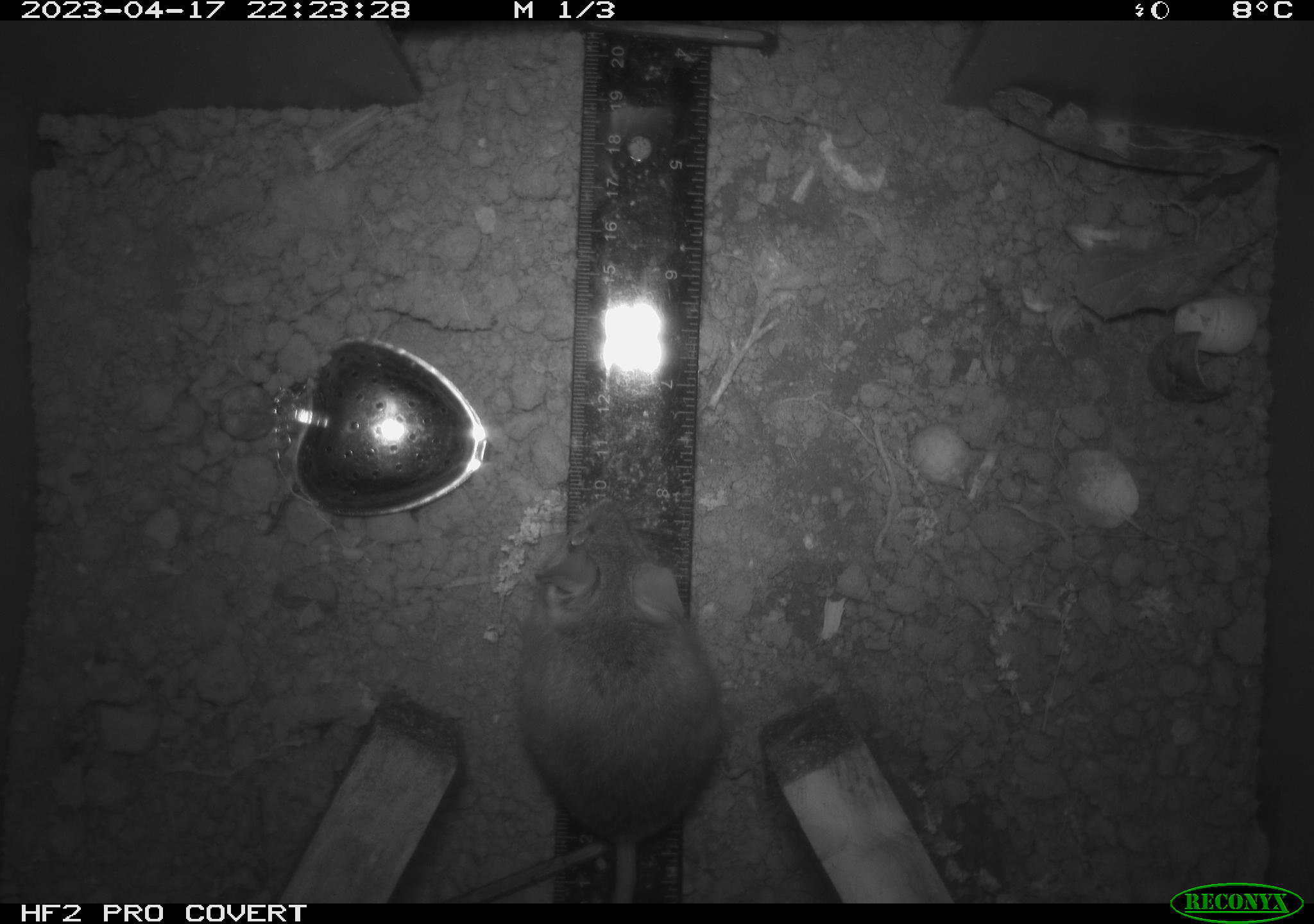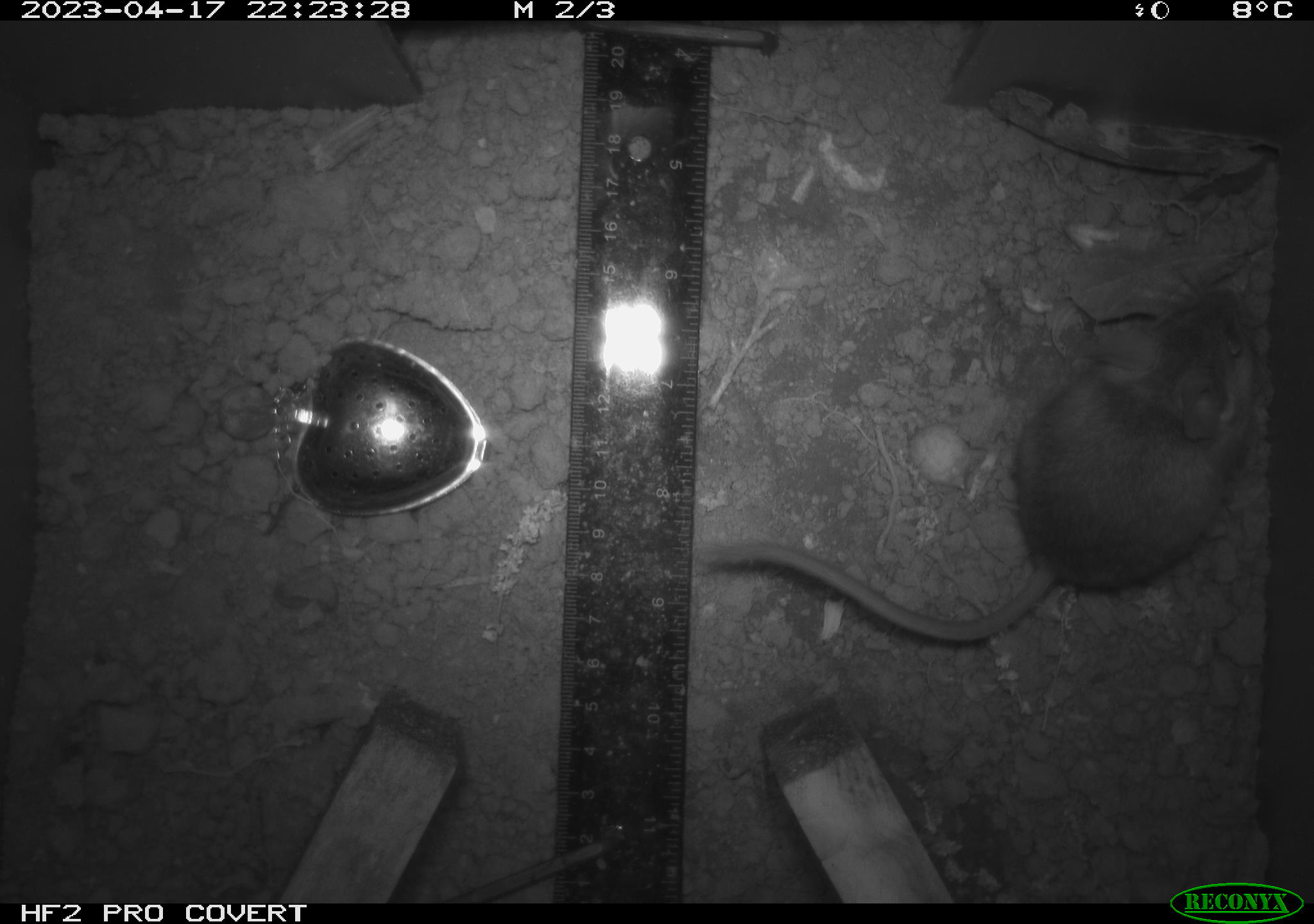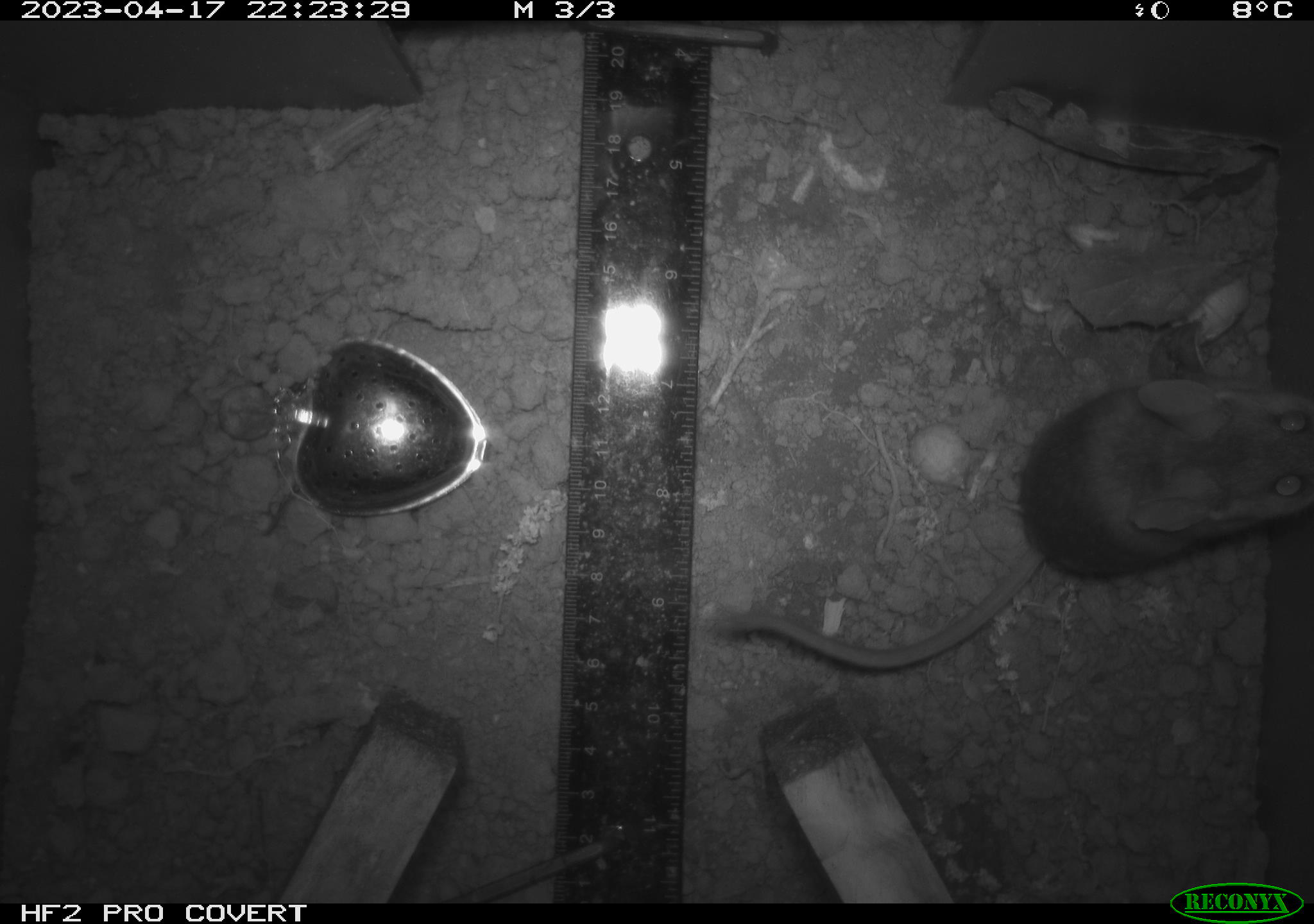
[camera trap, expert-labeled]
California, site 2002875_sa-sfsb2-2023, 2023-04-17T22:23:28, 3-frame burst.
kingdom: Animalia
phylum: Chordata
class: Mammalia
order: Rodentia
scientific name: Rodentia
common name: mouse species